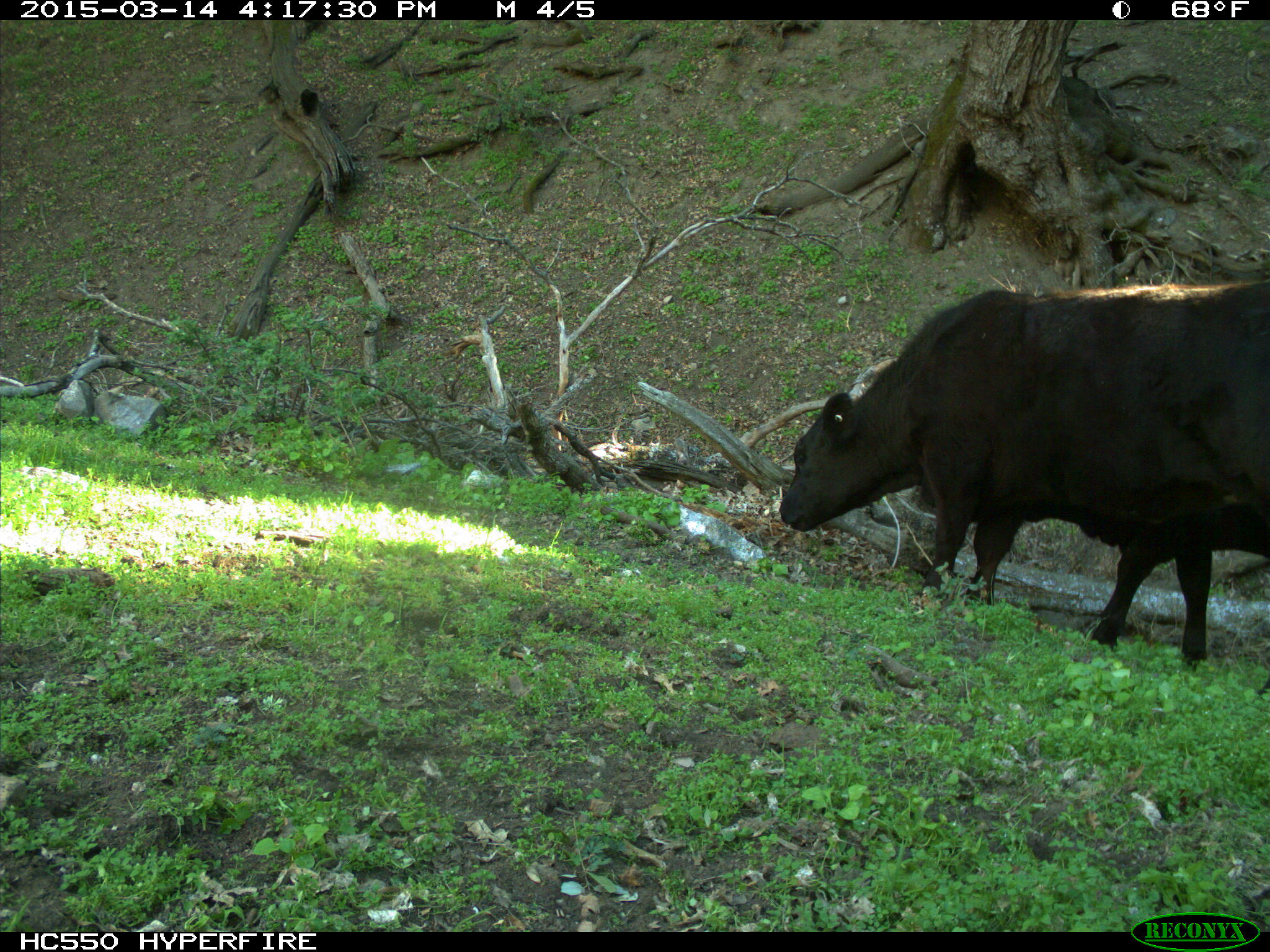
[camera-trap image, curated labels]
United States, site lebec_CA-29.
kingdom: Animalia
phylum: Chordata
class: Mammalia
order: Artiodactyla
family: Bovidae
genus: Bos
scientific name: Bos taurus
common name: domestic cow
Bos taurus (domestic cow).